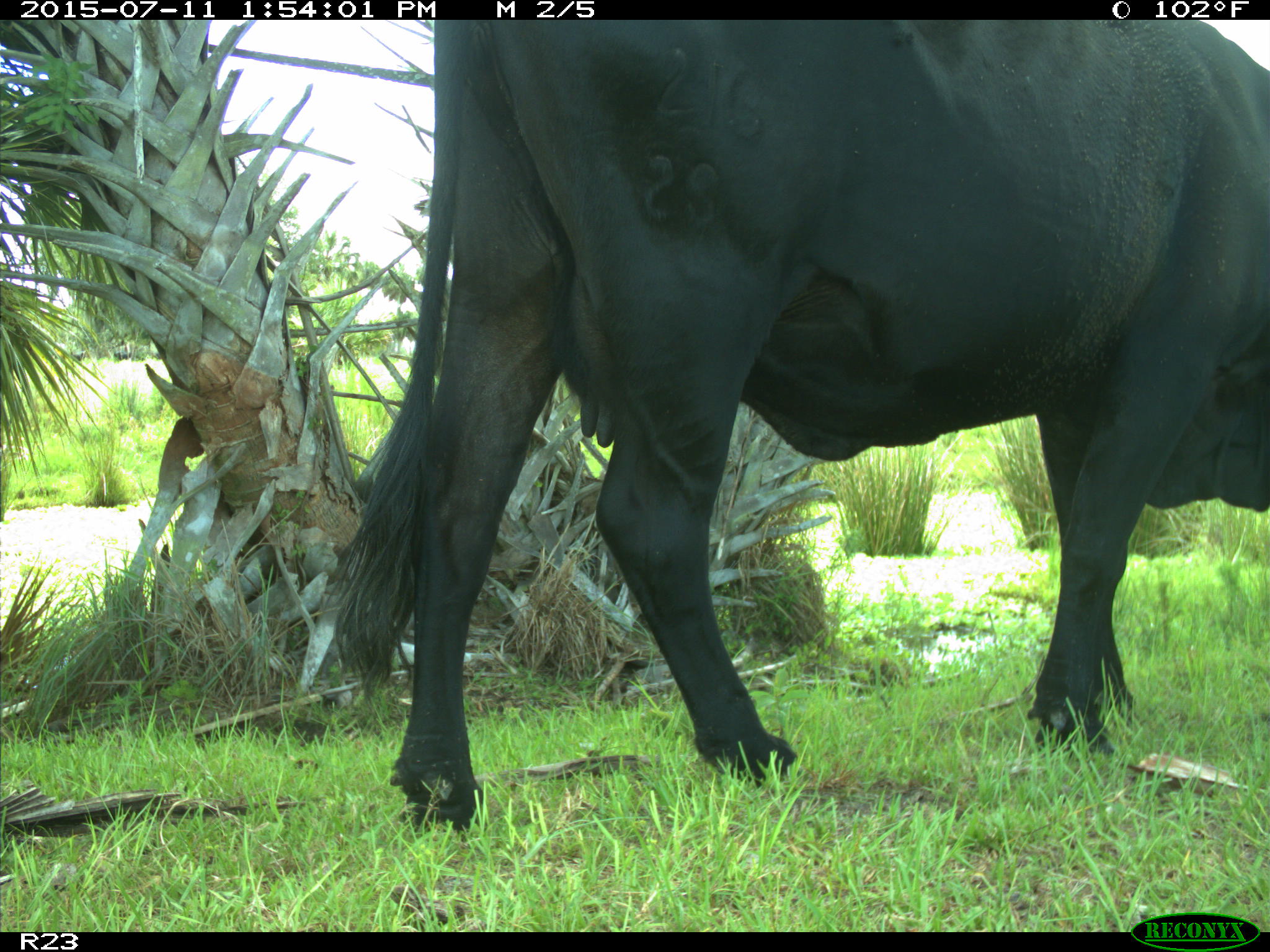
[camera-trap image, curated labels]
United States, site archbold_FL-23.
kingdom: Animalia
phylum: Chordata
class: Mammalia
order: Artiodactyla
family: Bovidae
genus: Bos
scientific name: Bos taurus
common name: domestic cow